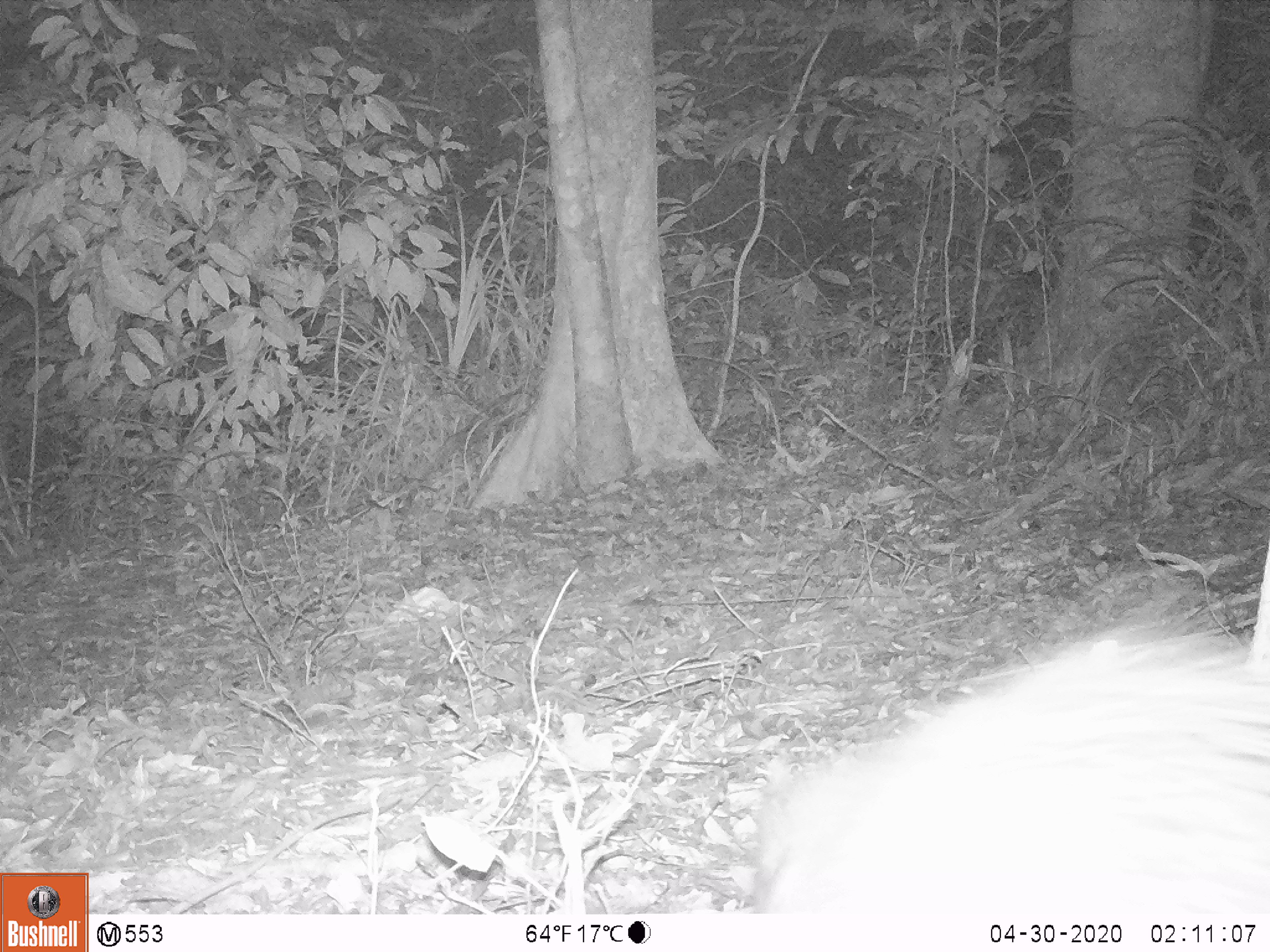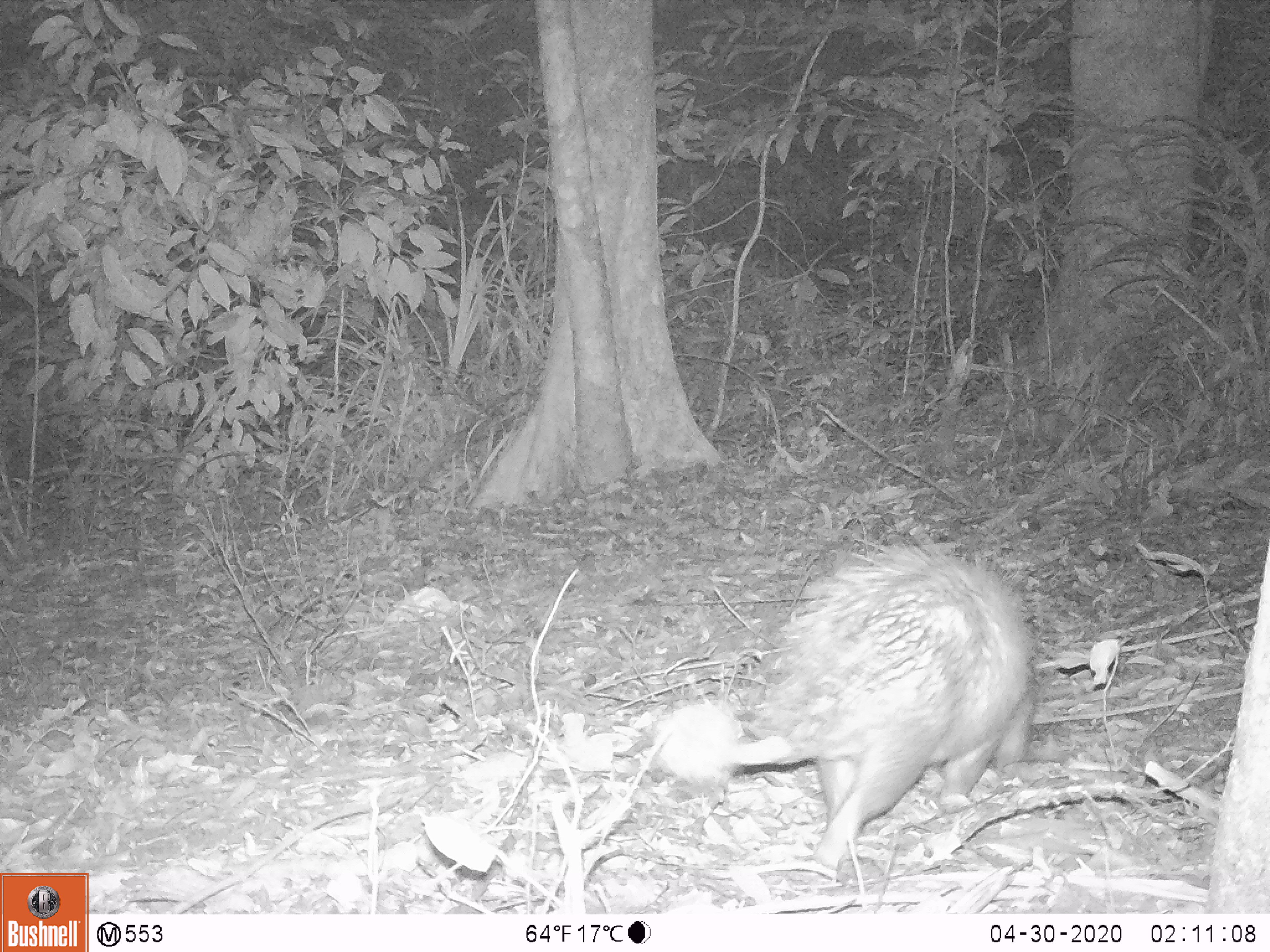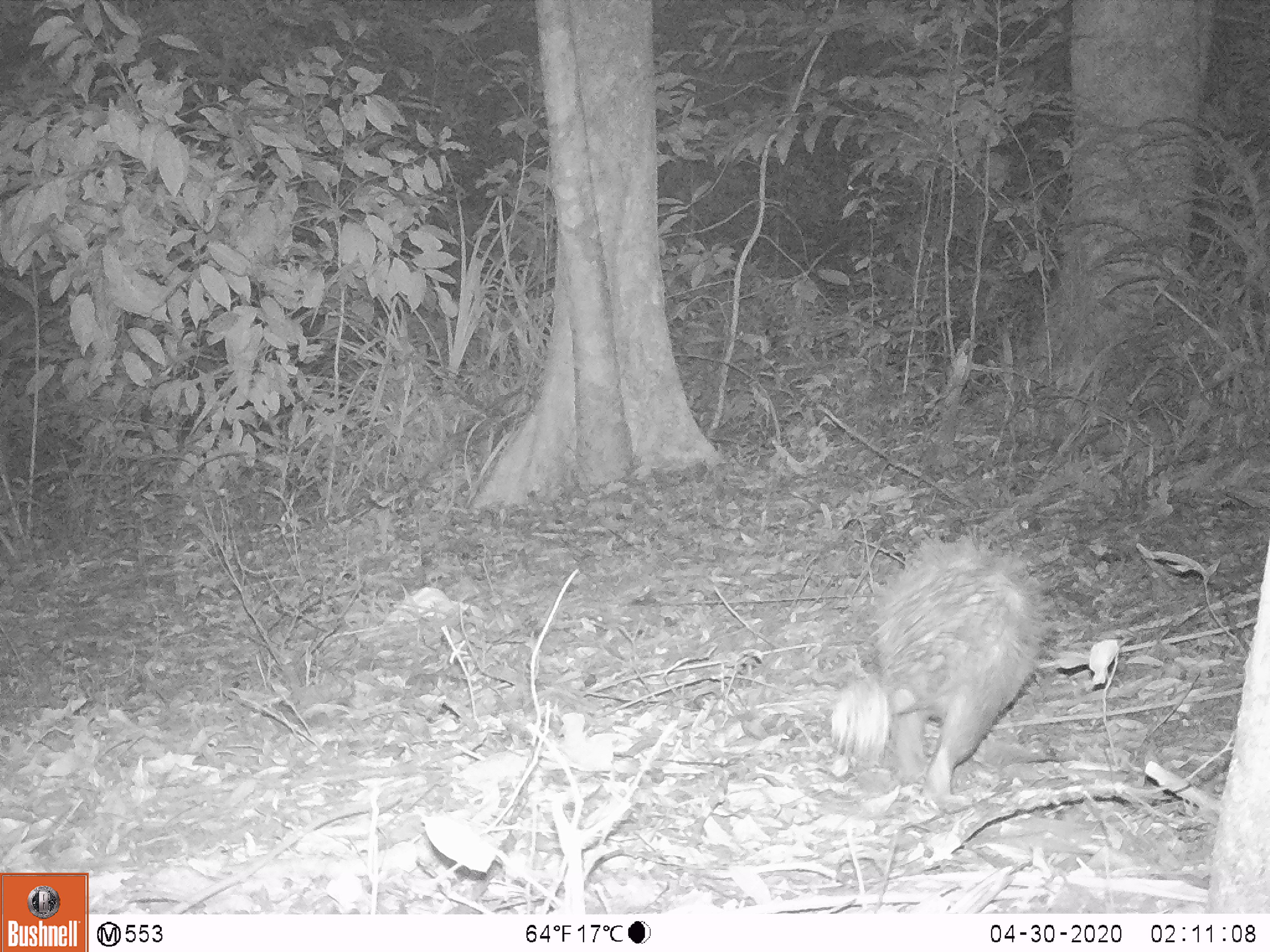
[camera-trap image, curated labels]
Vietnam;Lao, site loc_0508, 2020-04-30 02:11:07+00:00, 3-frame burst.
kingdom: Animalia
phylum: Chordata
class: Mammalia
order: Rodentia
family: Hystricidae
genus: Atherurus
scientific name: Atherurus macrourus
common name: asiatic brush-tailed porcupine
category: asiatic brush tailed porcupine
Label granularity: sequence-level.